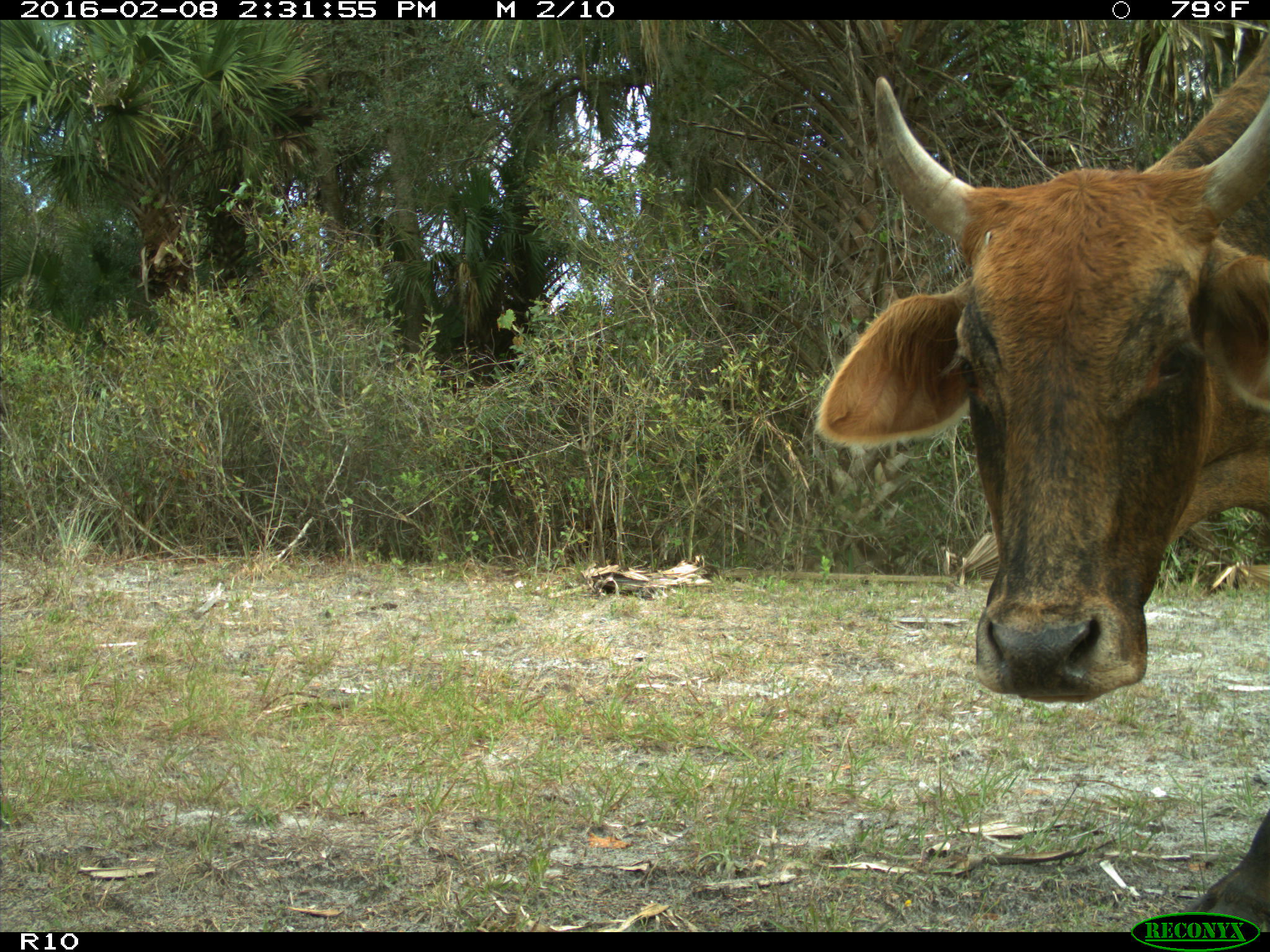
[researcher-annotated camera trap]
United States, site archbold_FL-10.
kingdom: Animalia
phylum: Chordata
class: Mammalia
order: Artiodactyla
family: Bovidae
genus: Bos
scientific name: Bos taurus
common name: domestic cow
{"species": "Bos taurus (domestic cow)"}